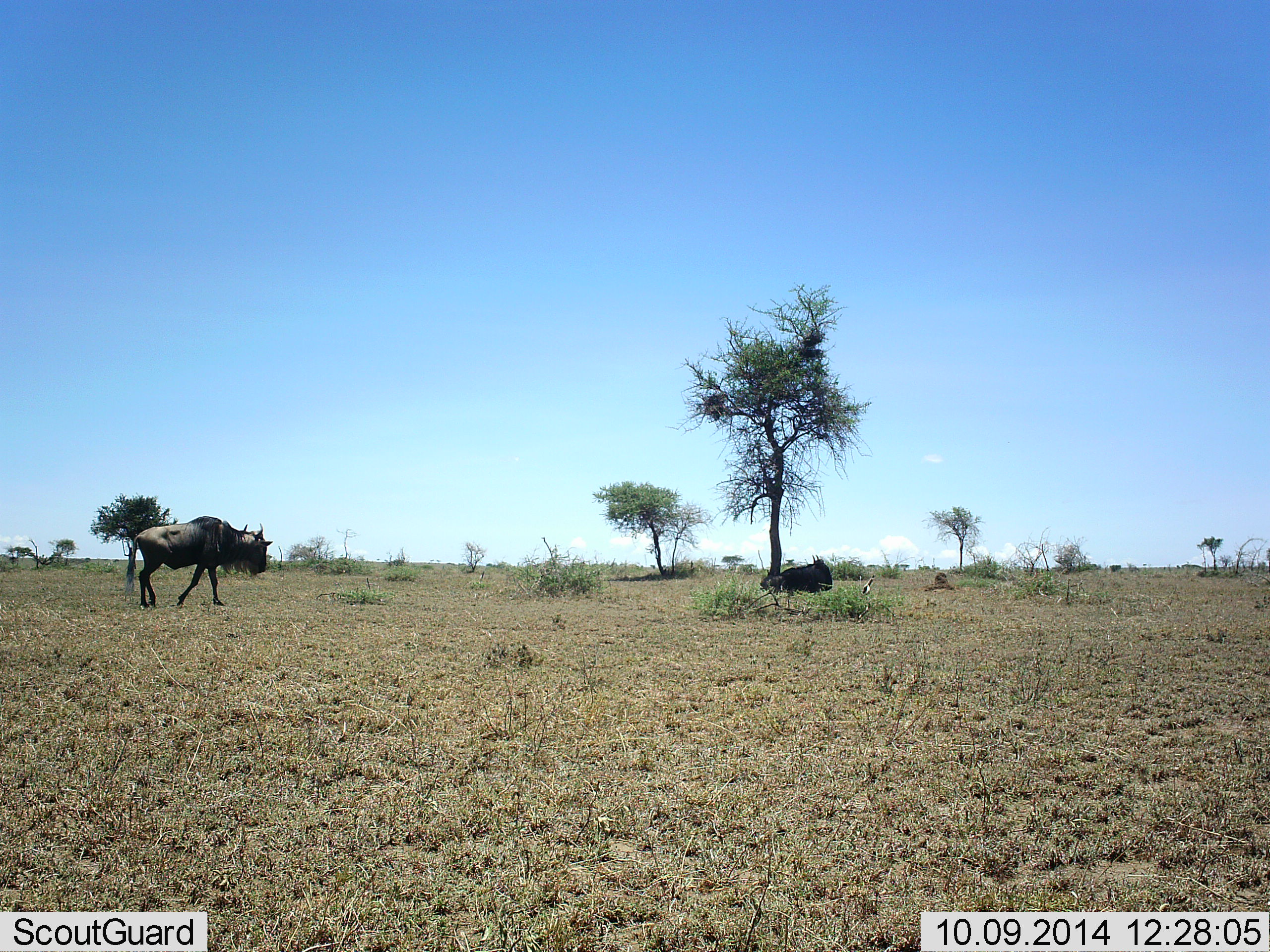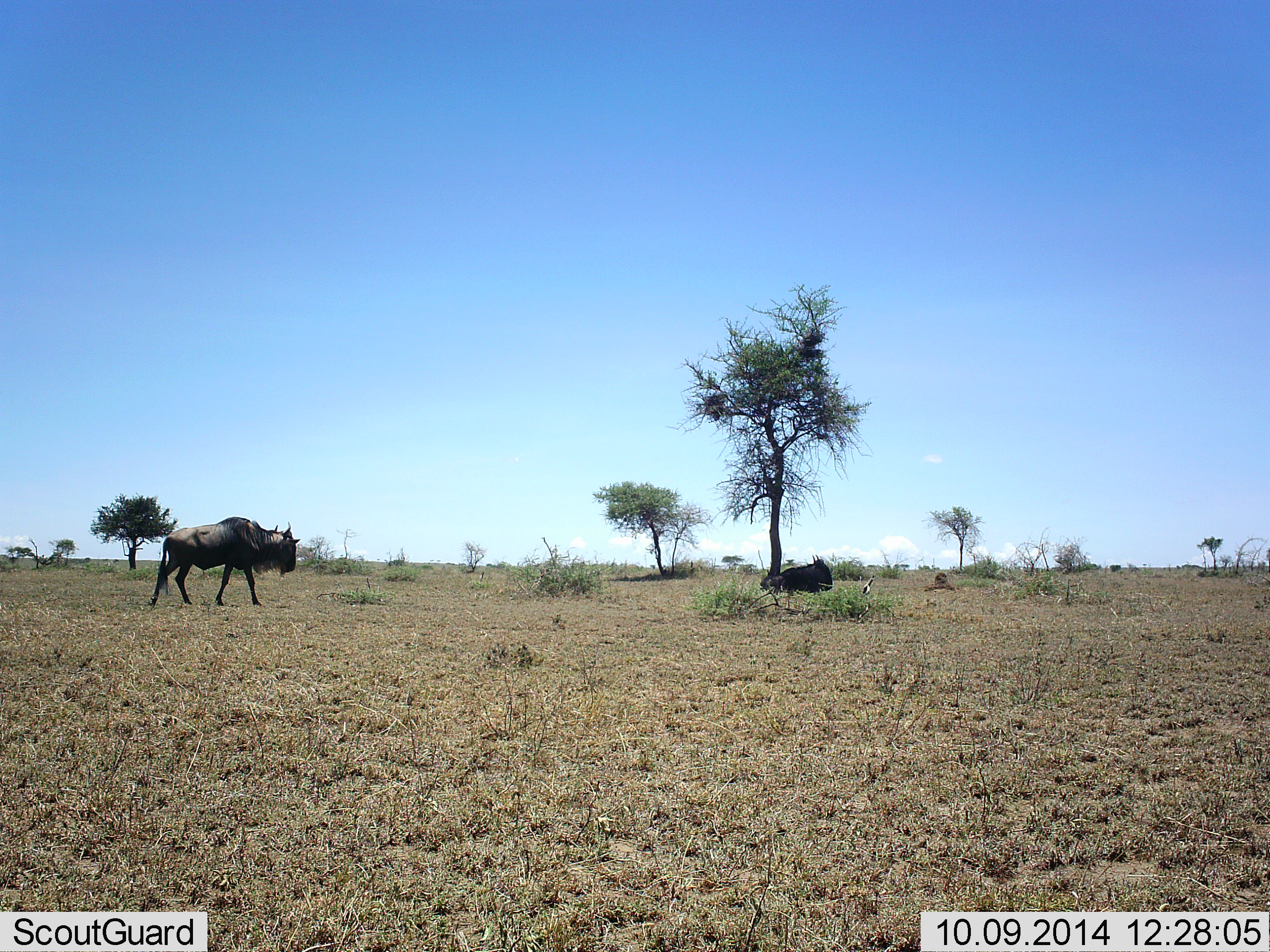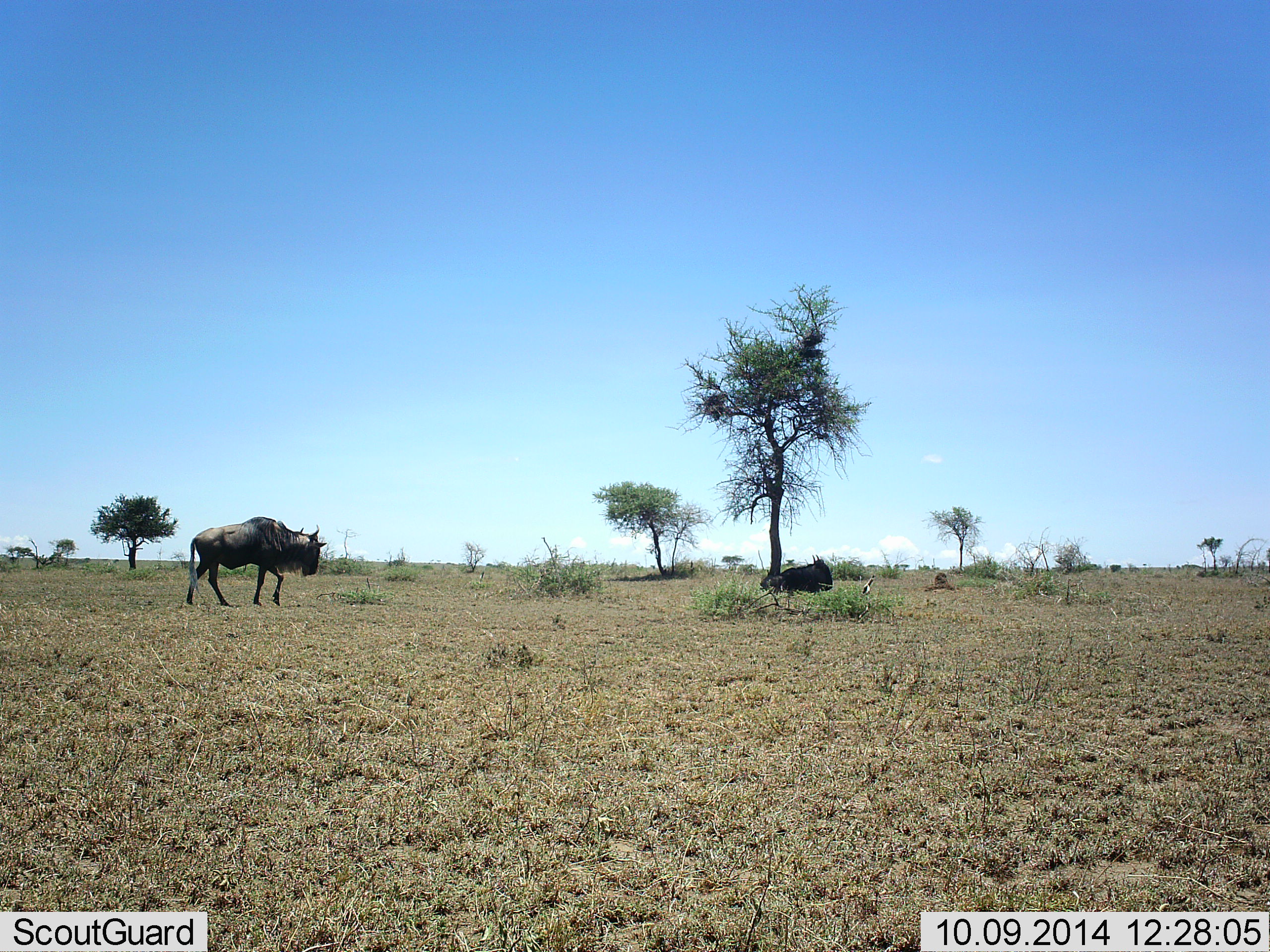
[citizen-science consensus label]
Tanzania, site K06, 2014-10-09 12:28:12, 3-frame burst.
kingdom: Animalia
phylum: Chordata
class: Mammalia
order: Artiodactyla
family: Bovidae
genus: Connochaetes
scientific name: Connochaetes taurinus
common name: blue wildebeest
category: wildebeest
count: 2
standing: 9%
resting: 82%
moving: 82%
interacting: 0%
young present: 0%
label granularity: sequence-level